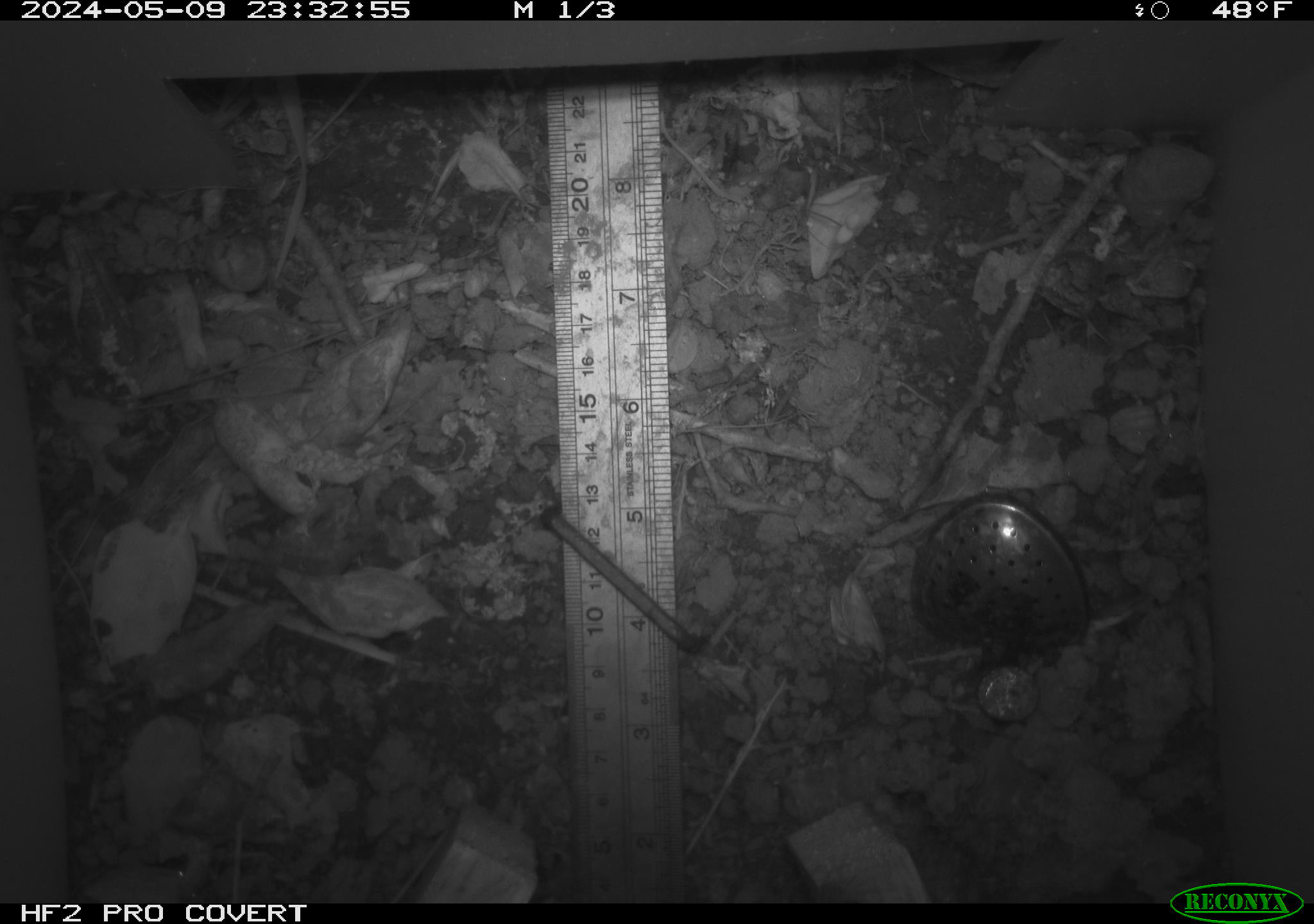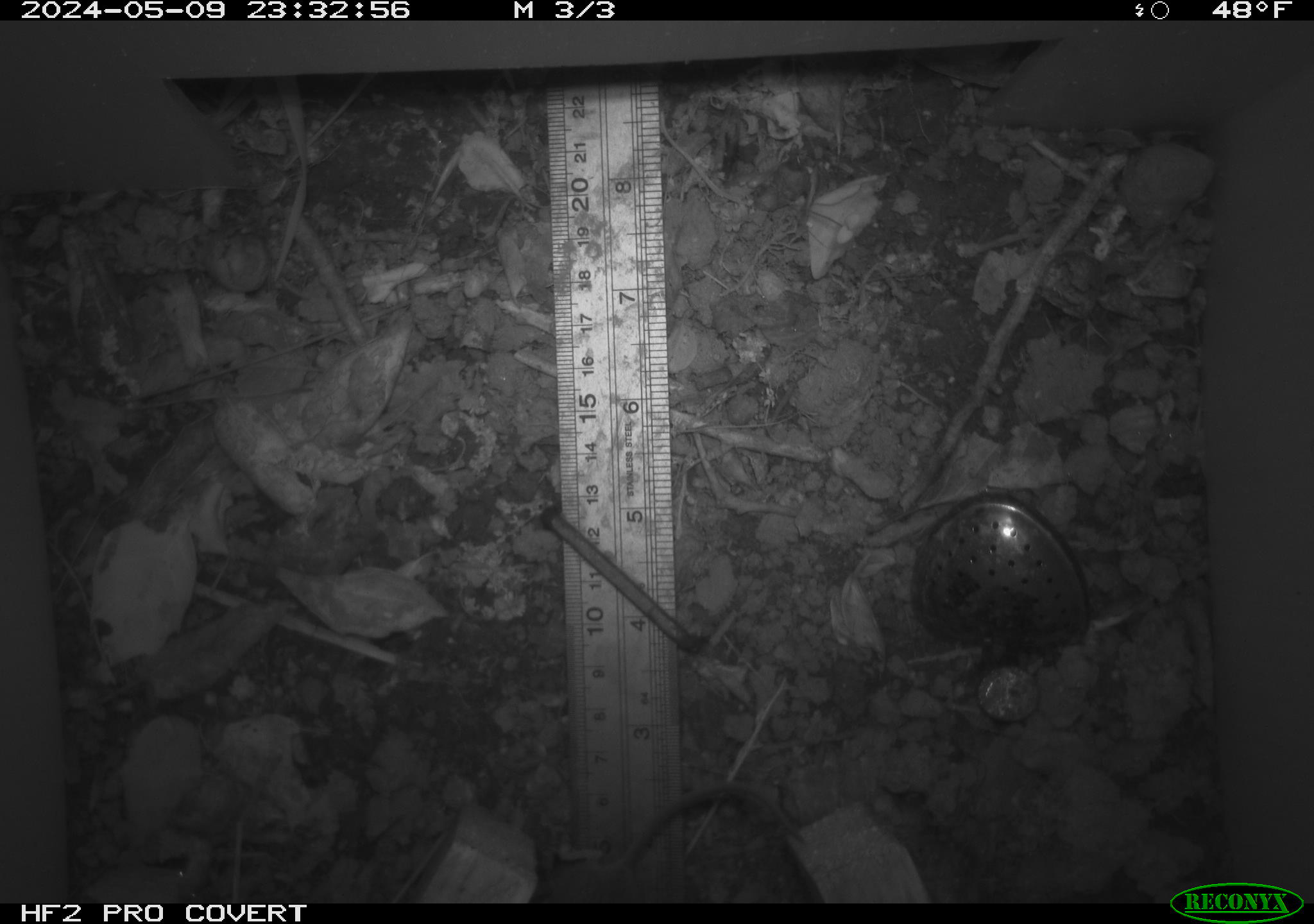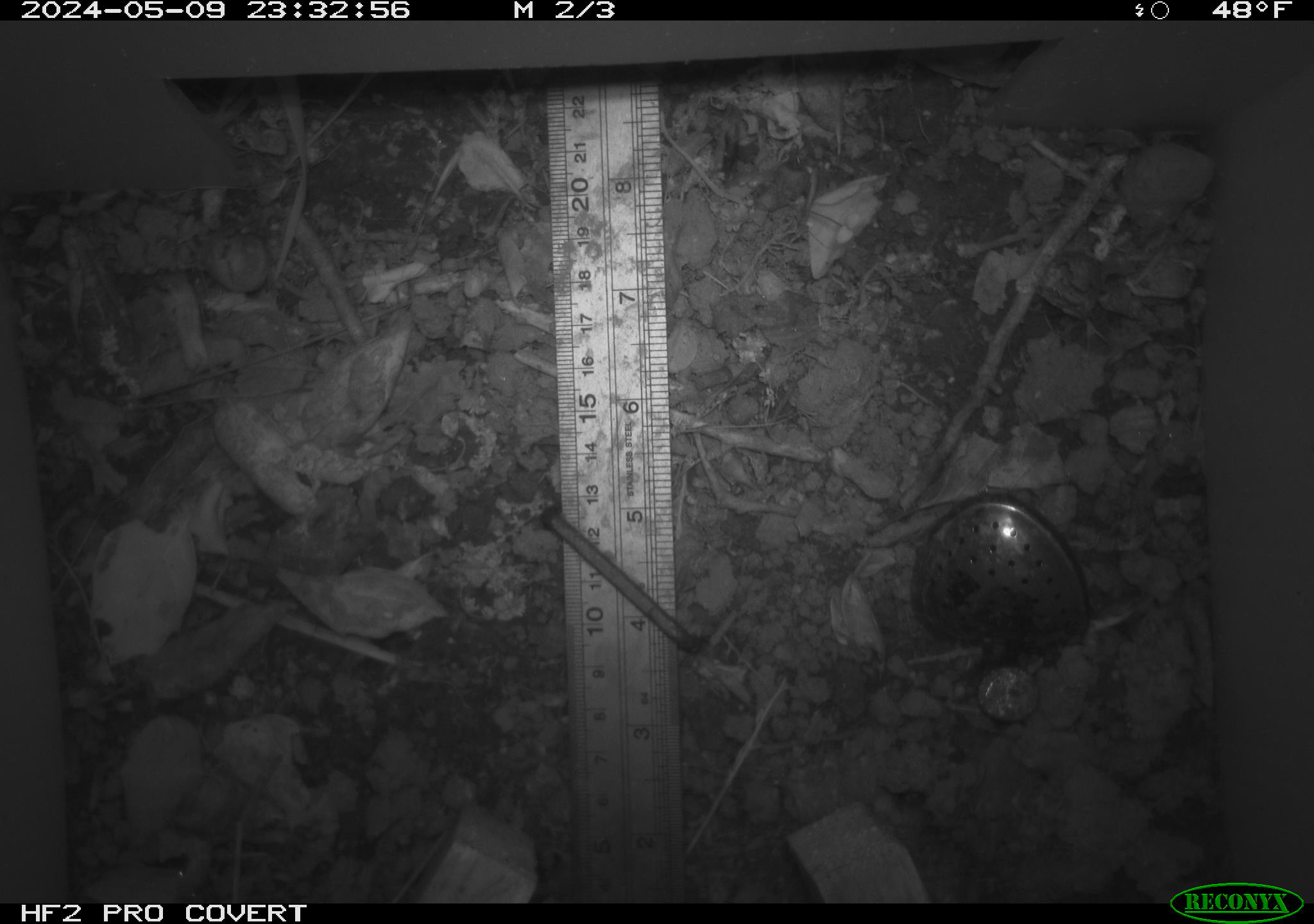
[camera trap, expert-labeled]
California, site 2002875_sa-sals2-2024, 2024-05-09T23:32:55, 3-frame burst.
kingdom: Animalia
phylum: Chordata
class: Mammalia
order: Rodentia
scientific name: Rodentia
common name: rodent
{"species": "rodent (Rodentia)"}